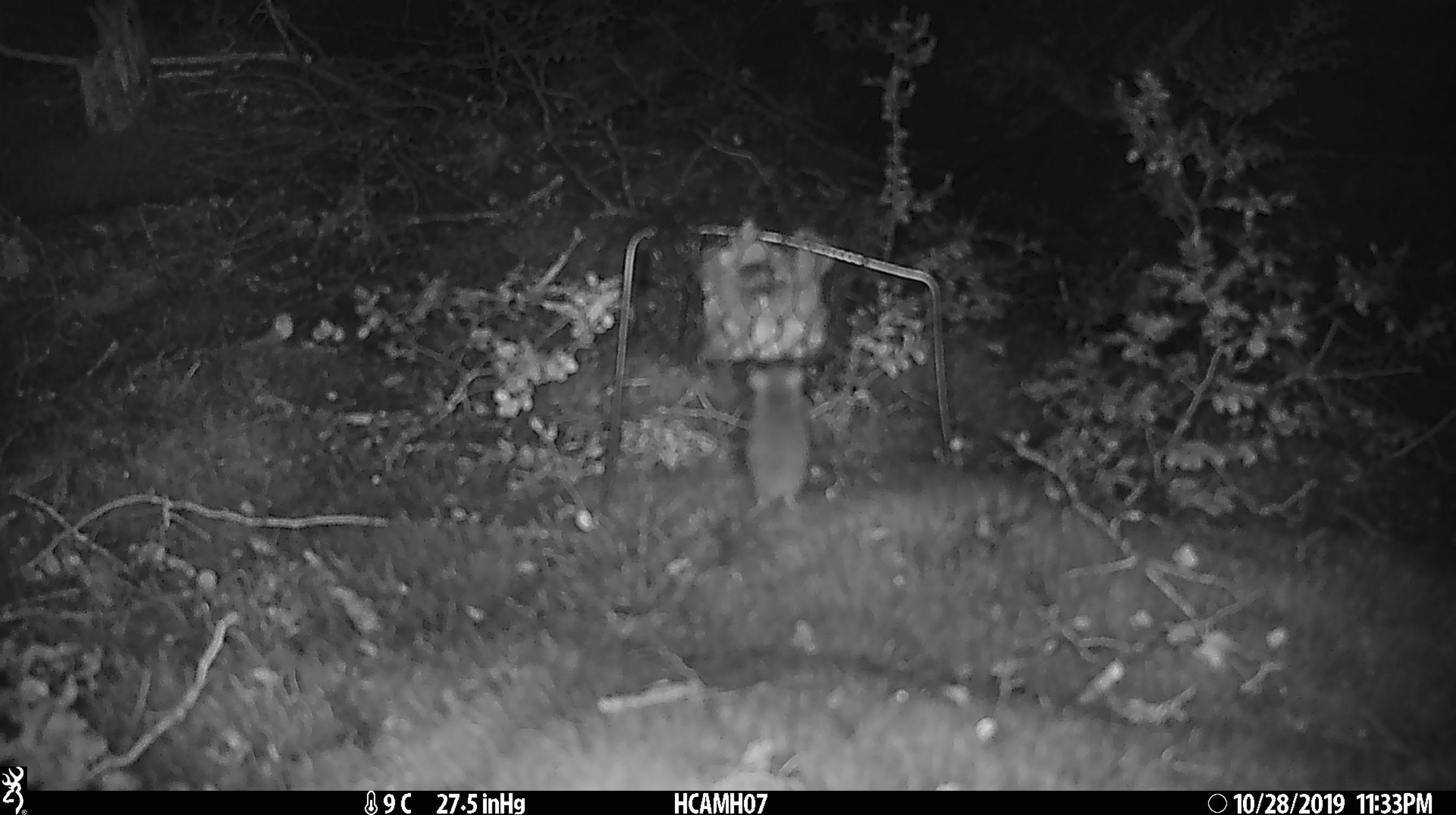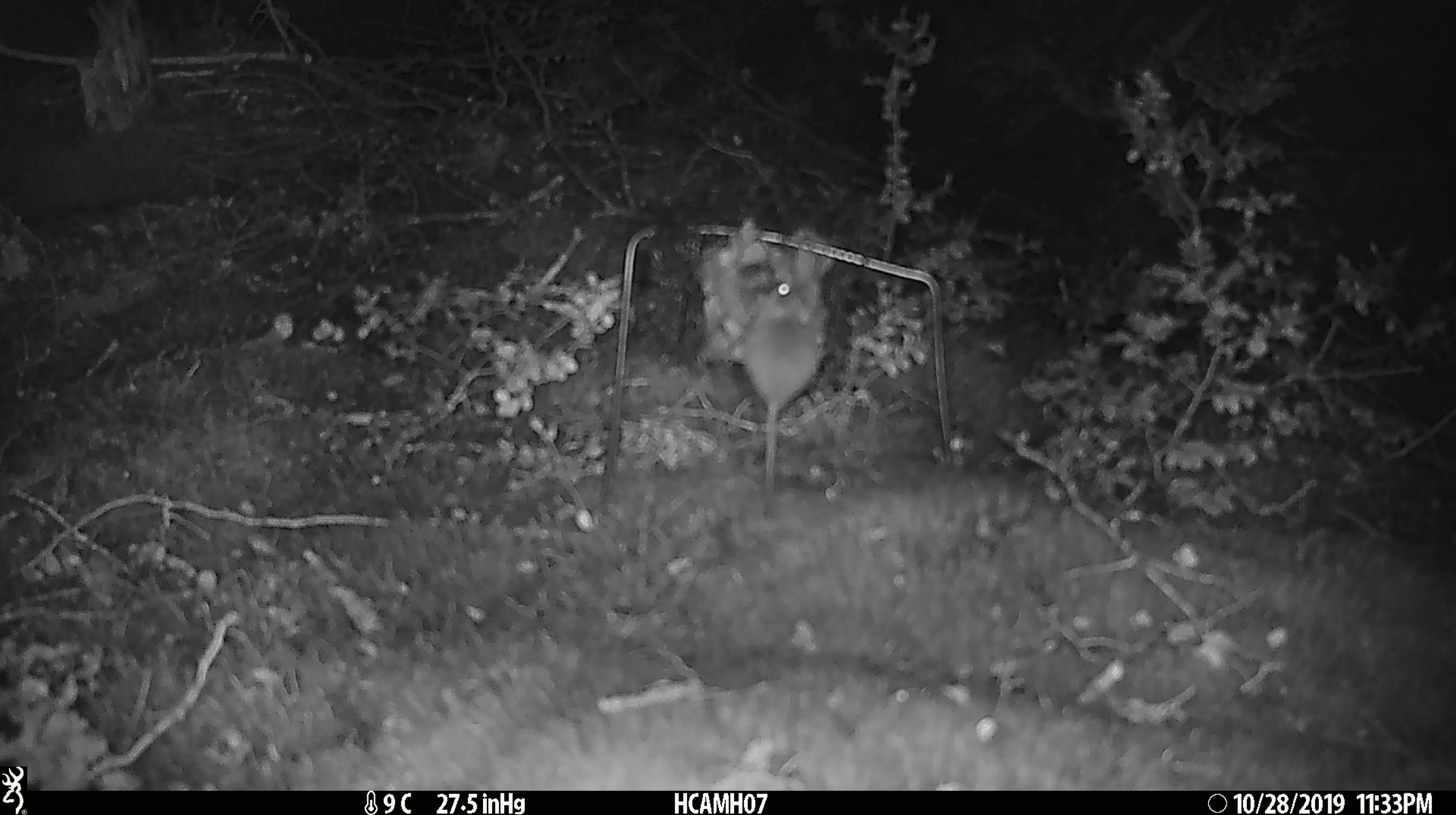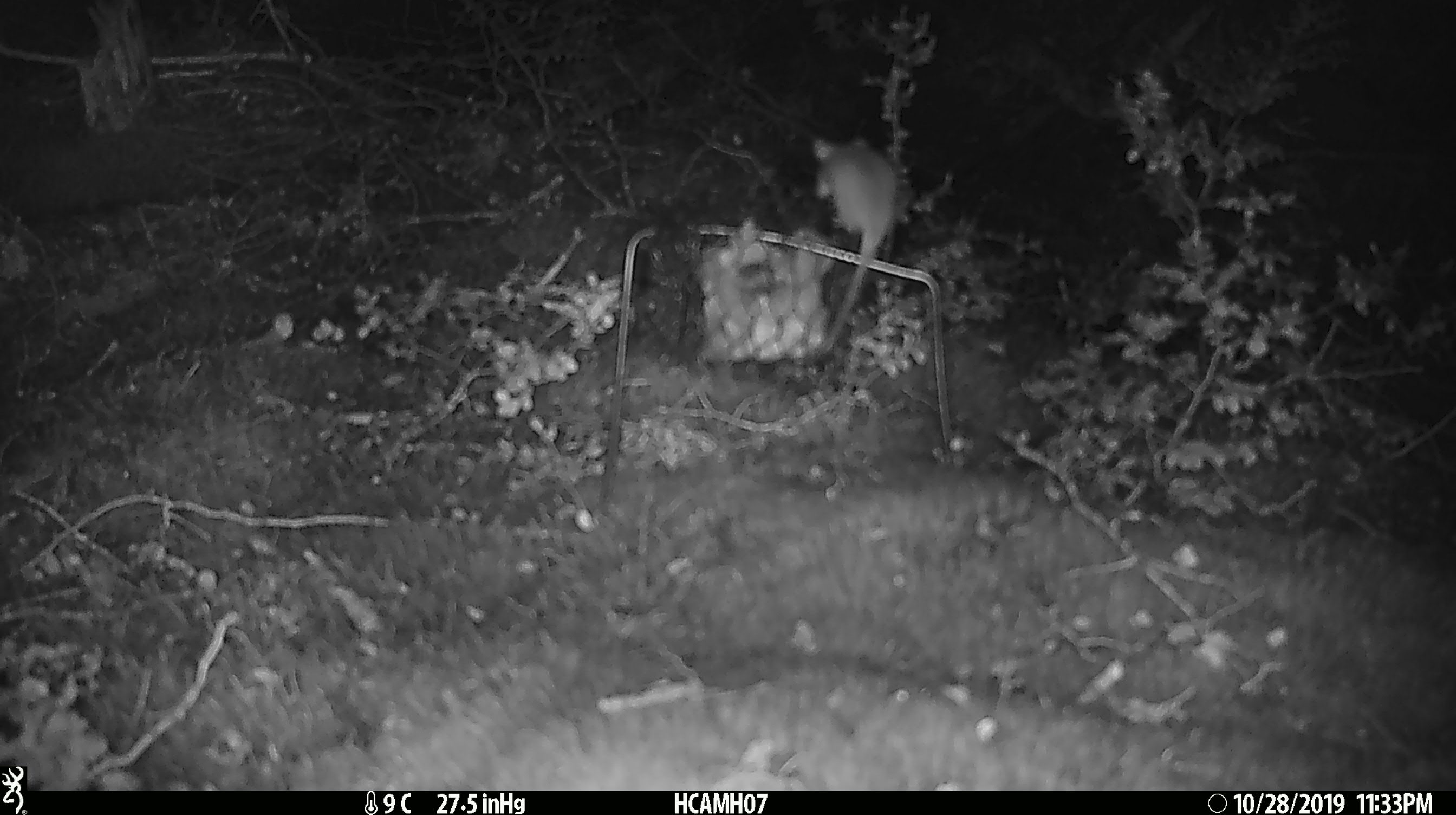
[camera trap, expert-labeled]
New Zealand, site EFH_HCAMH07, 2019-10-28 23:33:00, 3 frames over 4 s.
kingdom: Animalia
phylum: Chordata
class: Mammalia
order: Rodentia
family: Muridae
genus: Mus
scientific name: Mus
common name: mouse